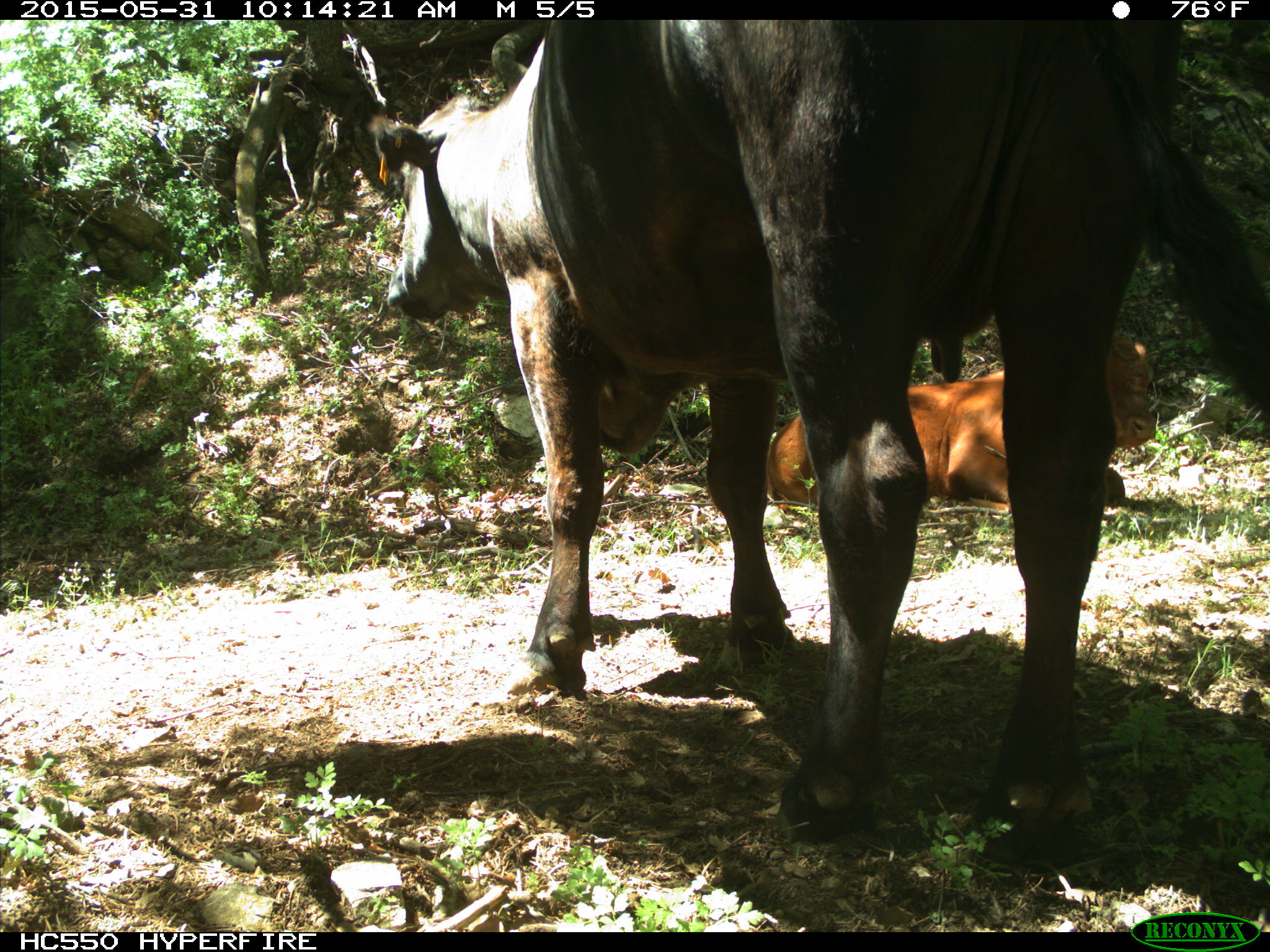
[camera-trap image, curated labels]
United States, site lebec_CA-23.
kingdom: Animalia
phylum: Chordata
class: Mammalia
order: Artiodactyla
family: Bovidae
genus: Bos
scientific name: Bos taurus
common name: domestic cow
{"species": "Bos taurus (domestic cow)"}